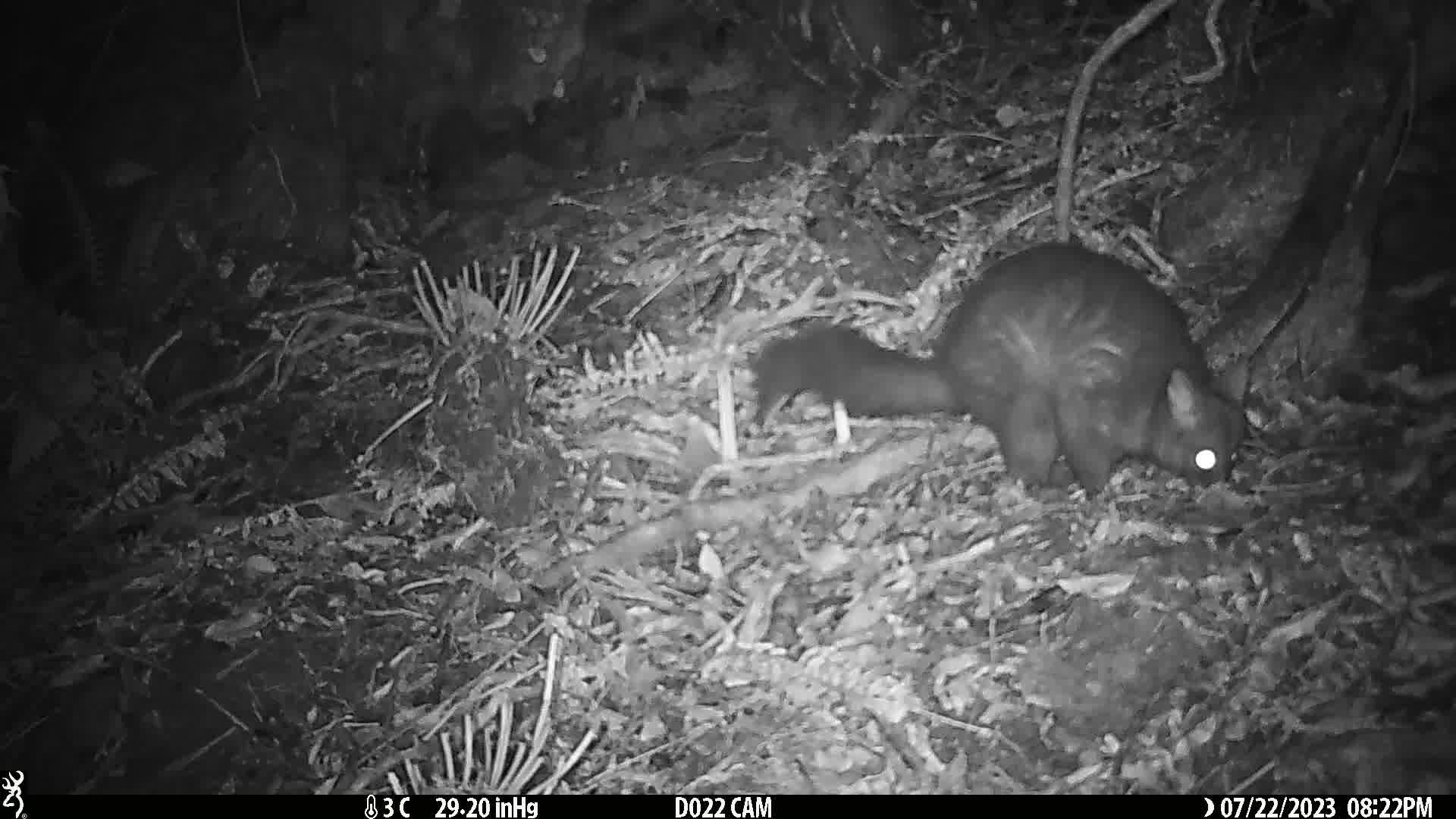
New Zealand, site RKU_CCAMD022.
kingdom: Animalia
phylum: Chordata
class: Mammalia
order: Diprotodontia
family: Phalangeridae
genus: Trichosurus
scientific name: Trichosurus vulpecula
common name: common brushtail possum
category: possum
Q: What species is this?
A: Possum (common brushtail possum) (Trichosurus vulpecula).